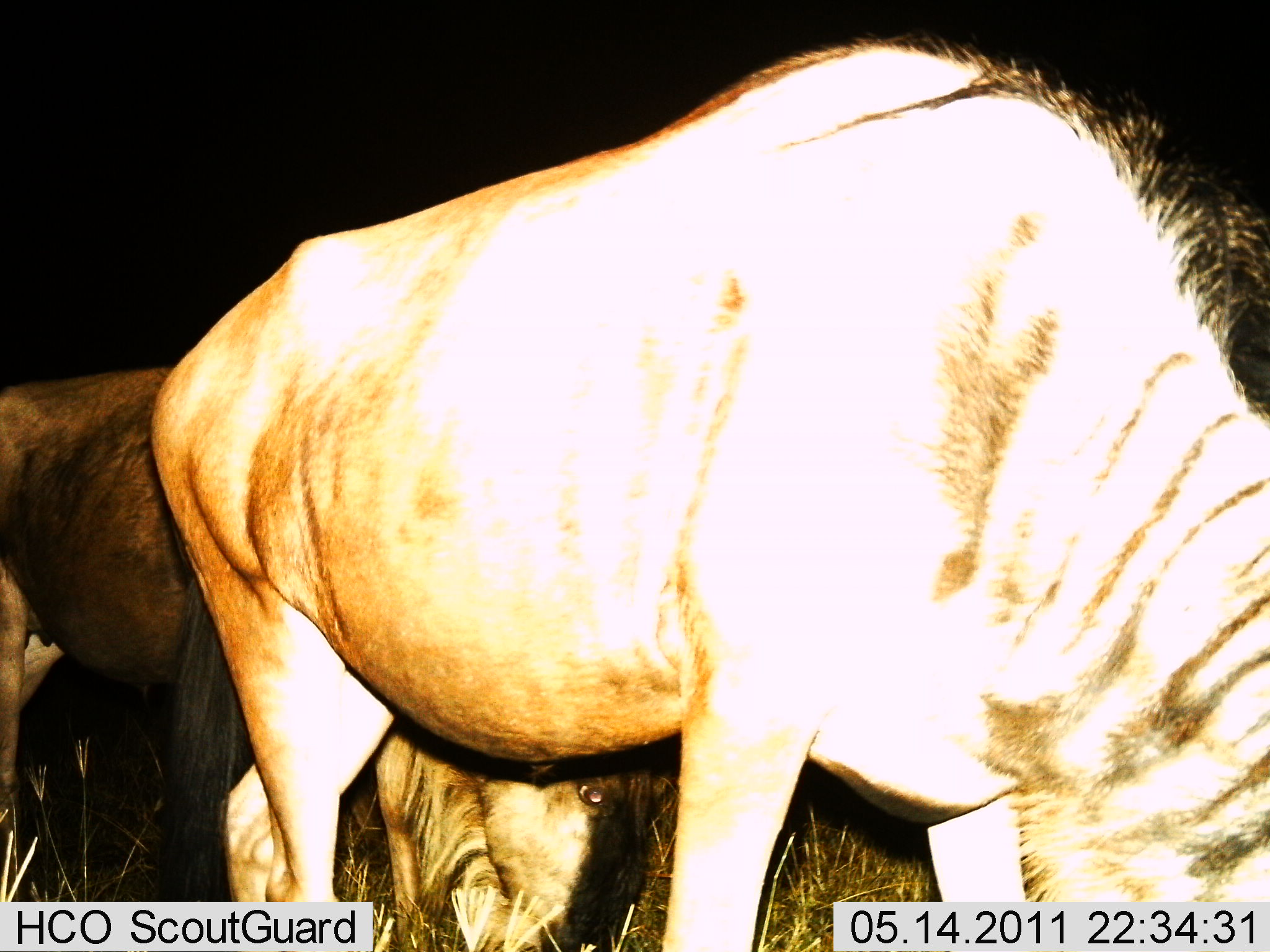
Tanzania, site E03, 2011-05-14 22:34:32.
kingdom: Animalia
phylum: Chordata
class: Mammalia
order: Artiodactyla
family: Bovidae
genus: Connochaetes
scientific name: Connochaetes taurinus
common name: blue wildebeest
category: wildebeest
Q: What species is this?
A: Wildebeest (blue wildebeest) (Connochaetes taurinus).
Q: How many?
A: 2.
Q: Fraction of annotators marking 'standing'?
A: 31%.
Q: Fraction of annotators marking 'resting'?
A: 0%.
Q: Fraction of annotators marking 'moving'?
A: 0%.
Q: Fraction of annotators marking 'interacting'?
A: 0%.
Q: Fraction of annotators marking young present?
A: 0%.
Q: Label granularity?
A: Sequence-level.